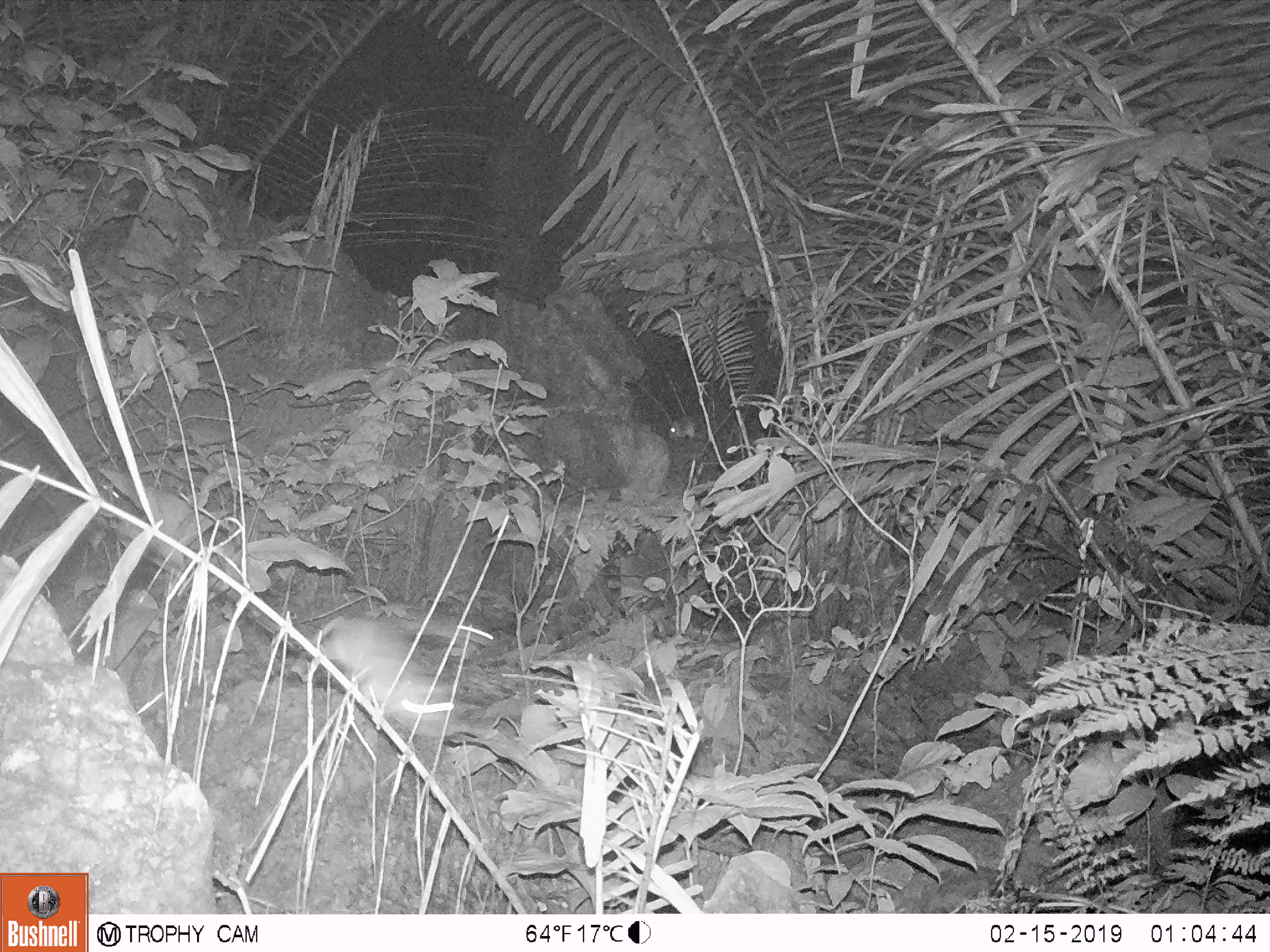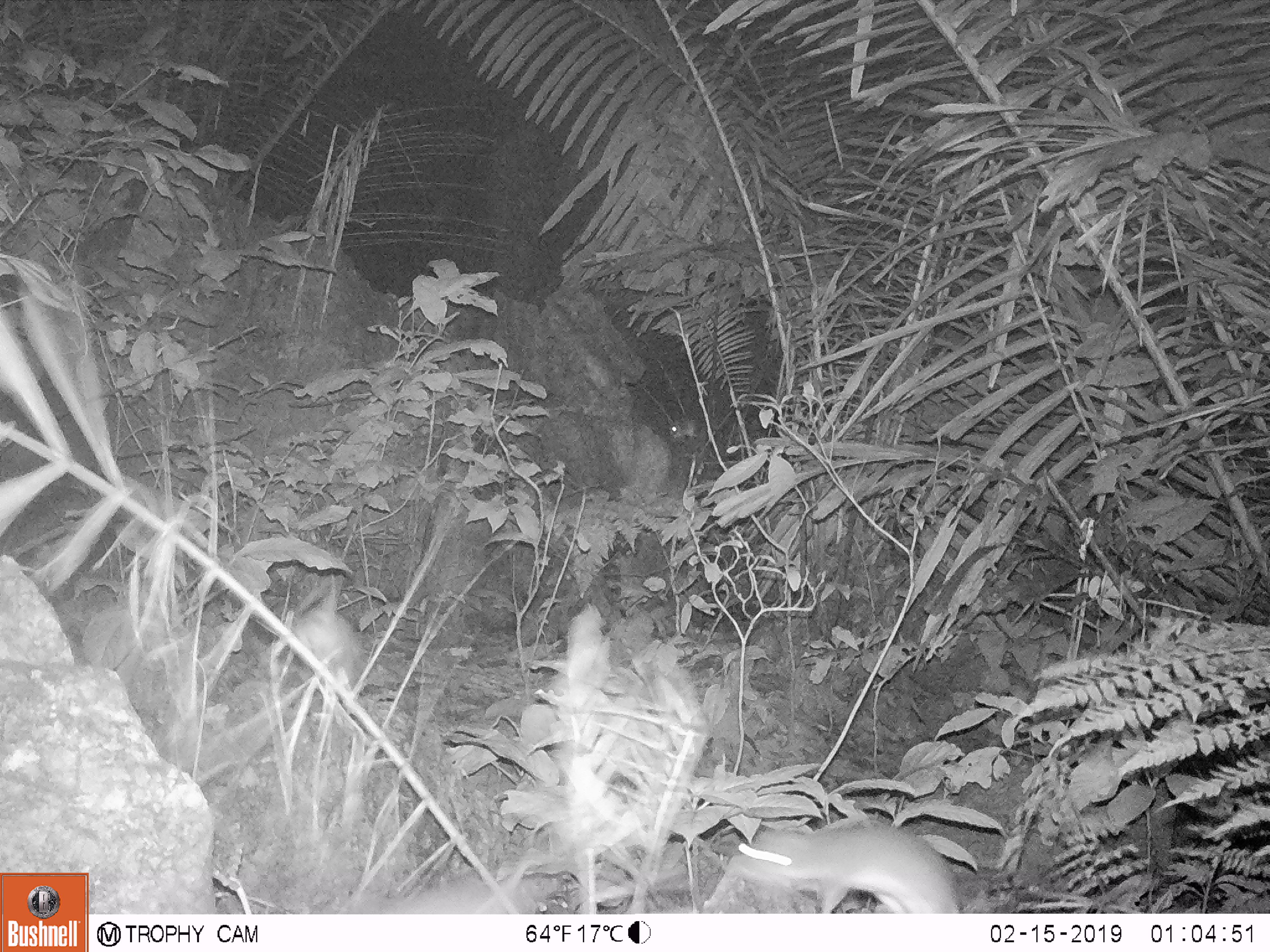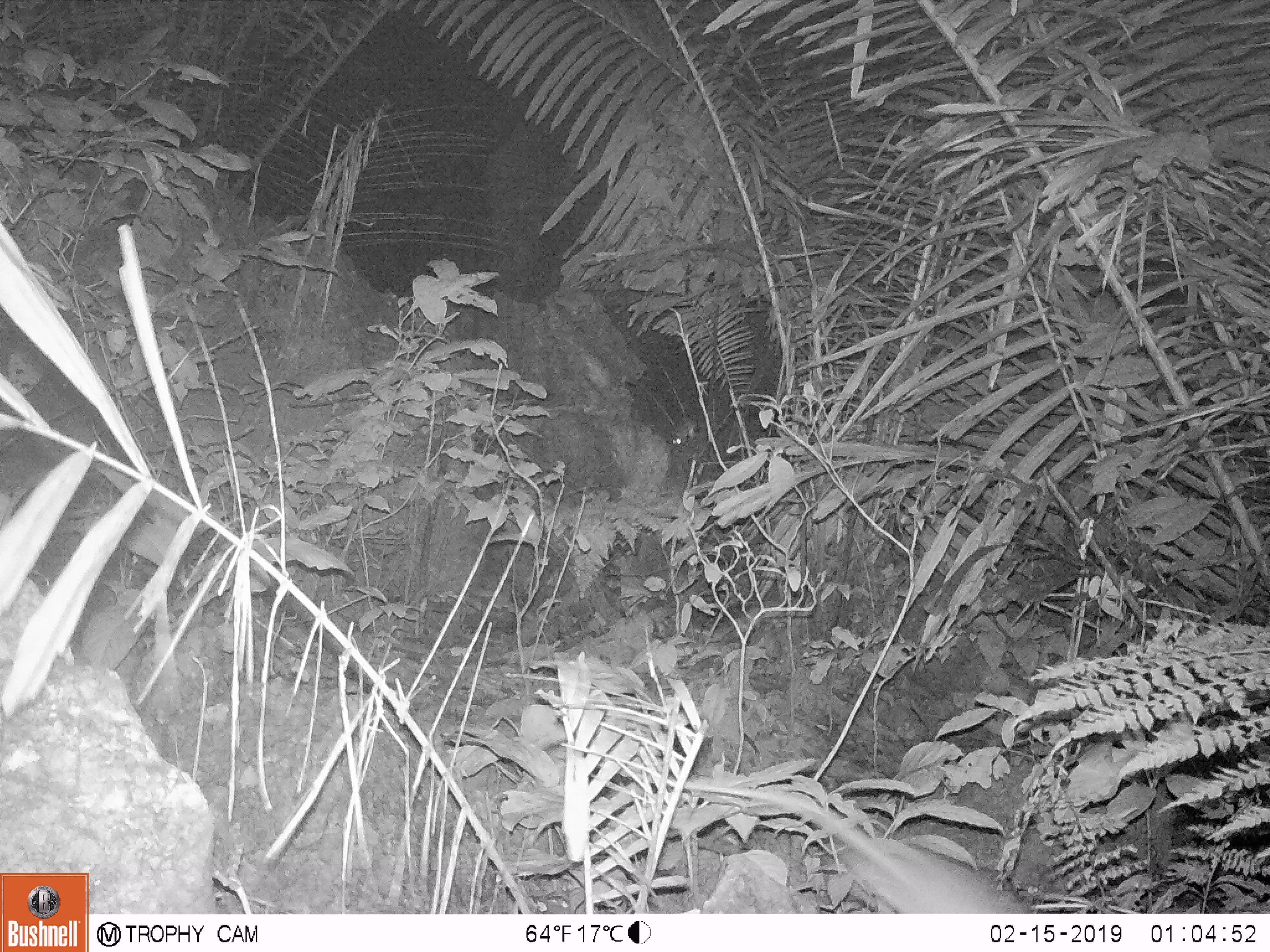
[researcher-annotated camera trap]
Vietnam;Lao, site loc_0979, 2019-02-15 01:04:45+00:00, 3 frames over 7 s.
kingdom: Animalia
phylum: Chordata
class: Mammalia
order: Rodentia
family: Muridae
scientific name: Muridae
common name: old-world mice and rats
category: unidentified murid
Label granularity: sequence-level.